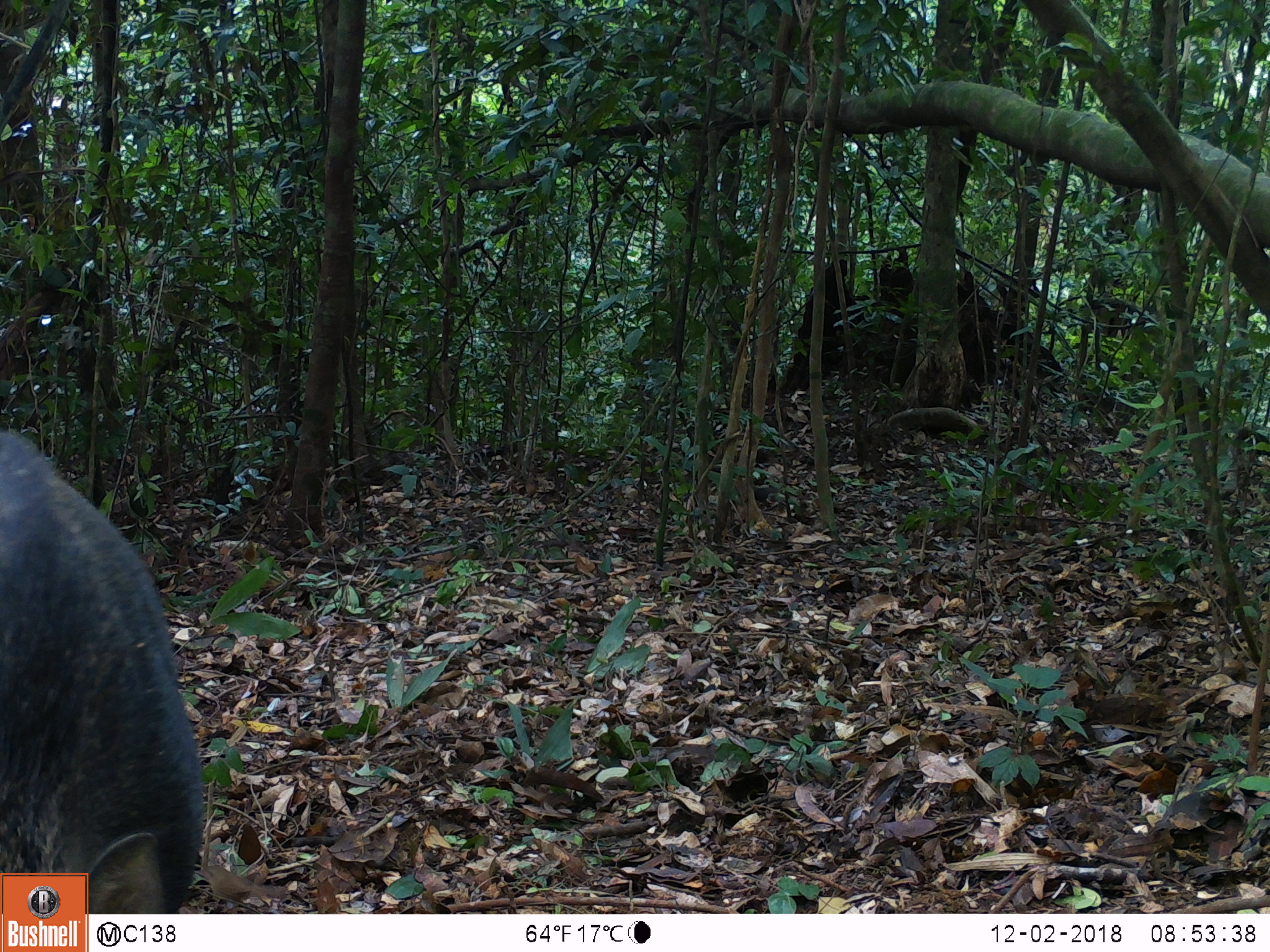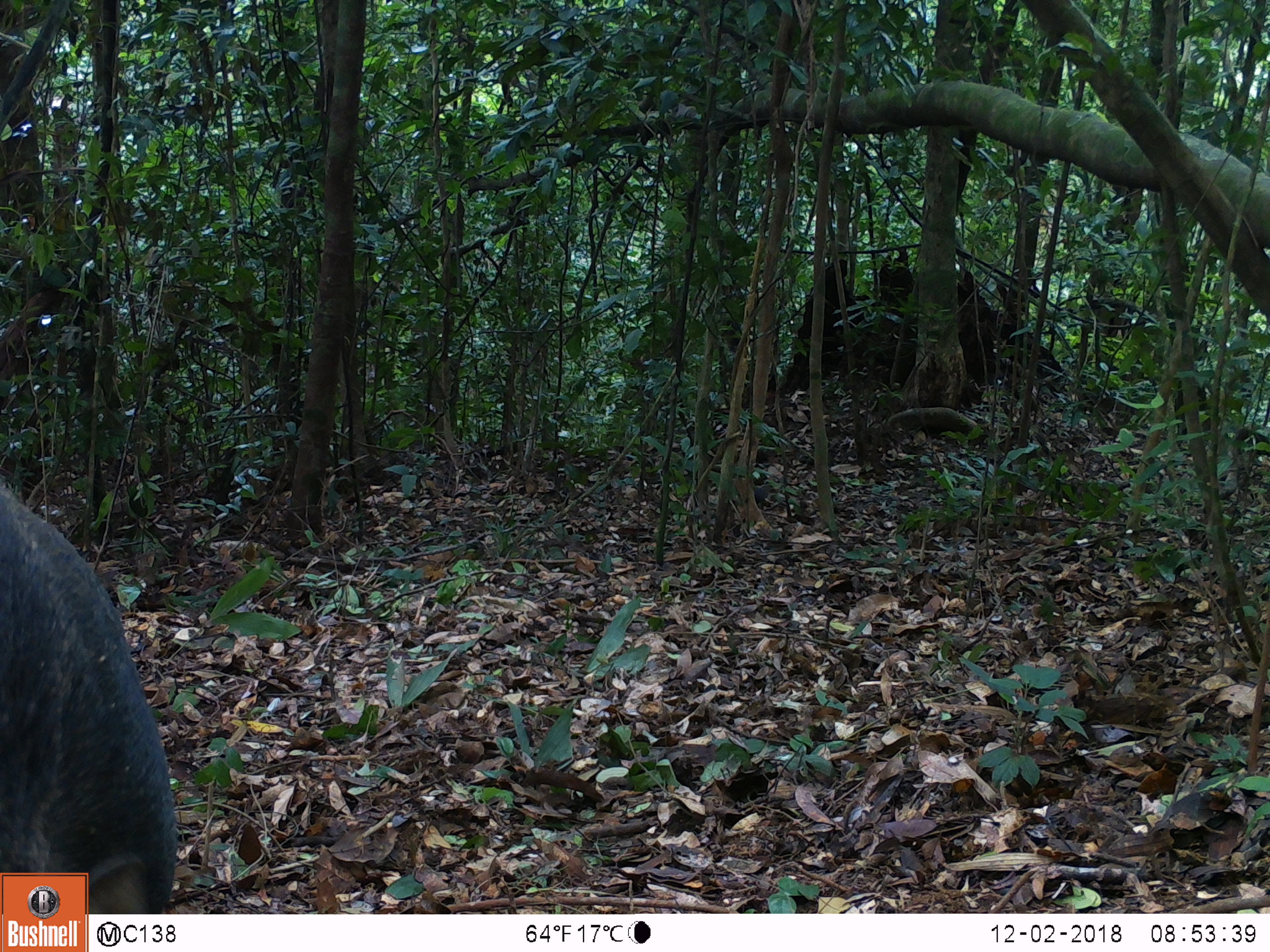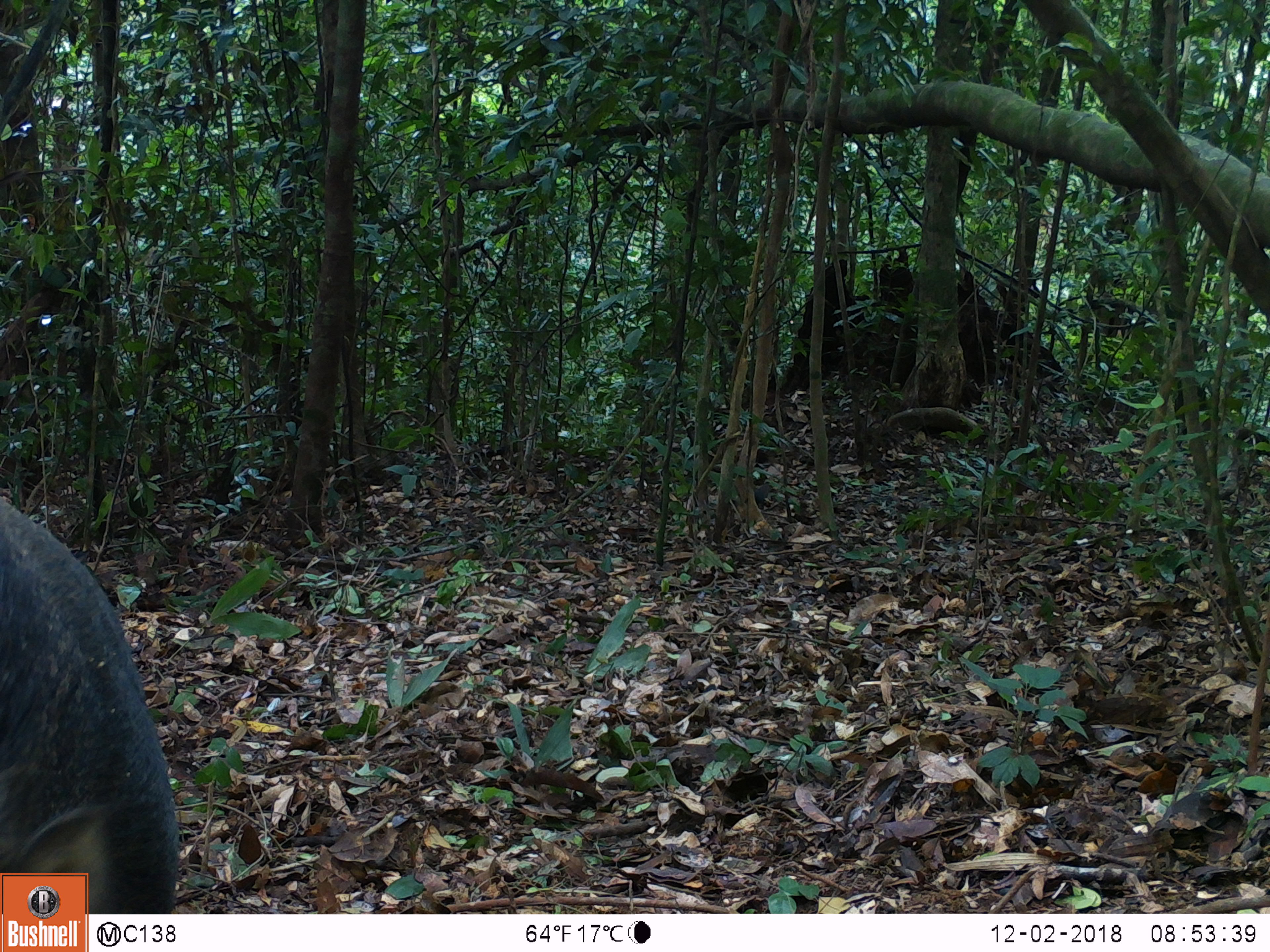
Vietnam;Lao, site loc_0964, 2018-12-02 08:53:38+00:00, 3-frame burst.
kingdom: Animalia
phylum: Chordata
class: Mammalia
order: Artiodactyla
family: Suidae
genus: Sus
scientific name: Sus scrofa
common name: eurasian wild pig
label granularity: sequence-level